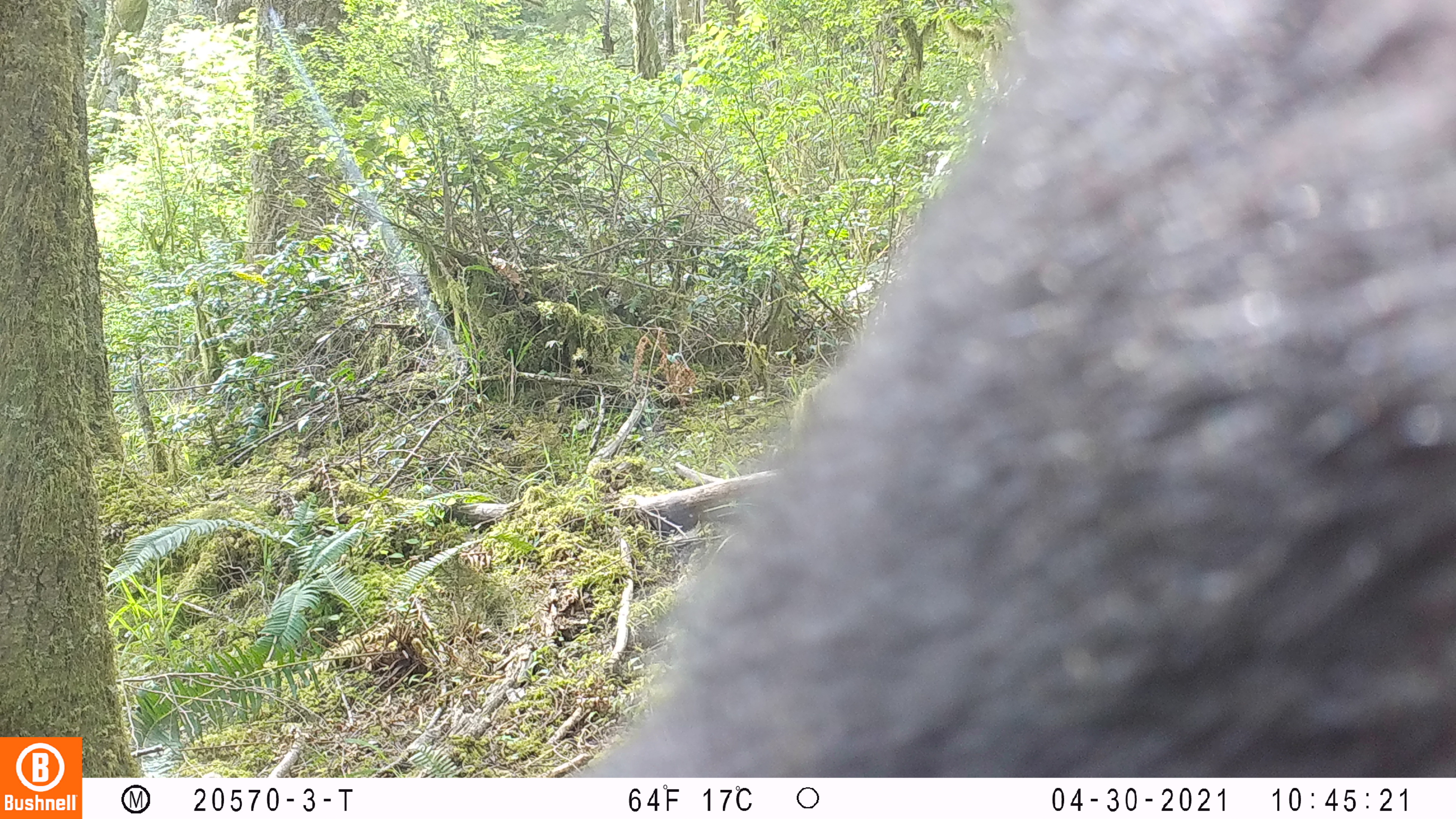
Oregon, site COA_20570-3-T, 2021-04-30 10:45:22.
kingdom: Animalia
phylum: Chordata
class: Mammalia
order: Carnivora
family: Ursidae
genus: Ursus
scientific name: Ursus americanus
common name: american black bear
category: black bear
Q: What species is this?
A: Black bear (american black bear) (Ursus americanus).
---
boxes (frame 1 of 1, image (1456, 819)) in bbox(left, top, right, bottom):
black bear: bbox(563, 9, 1450, 773)